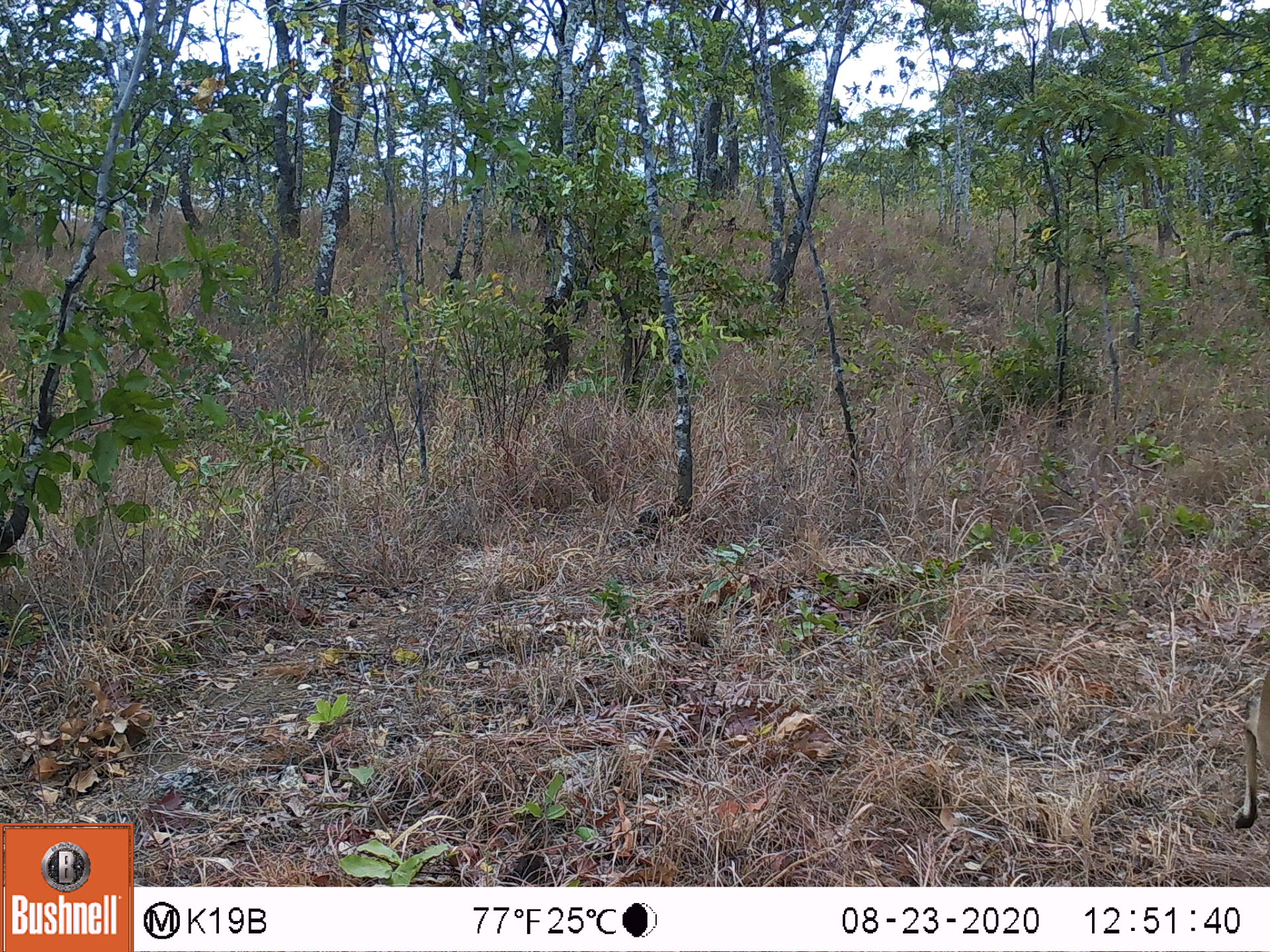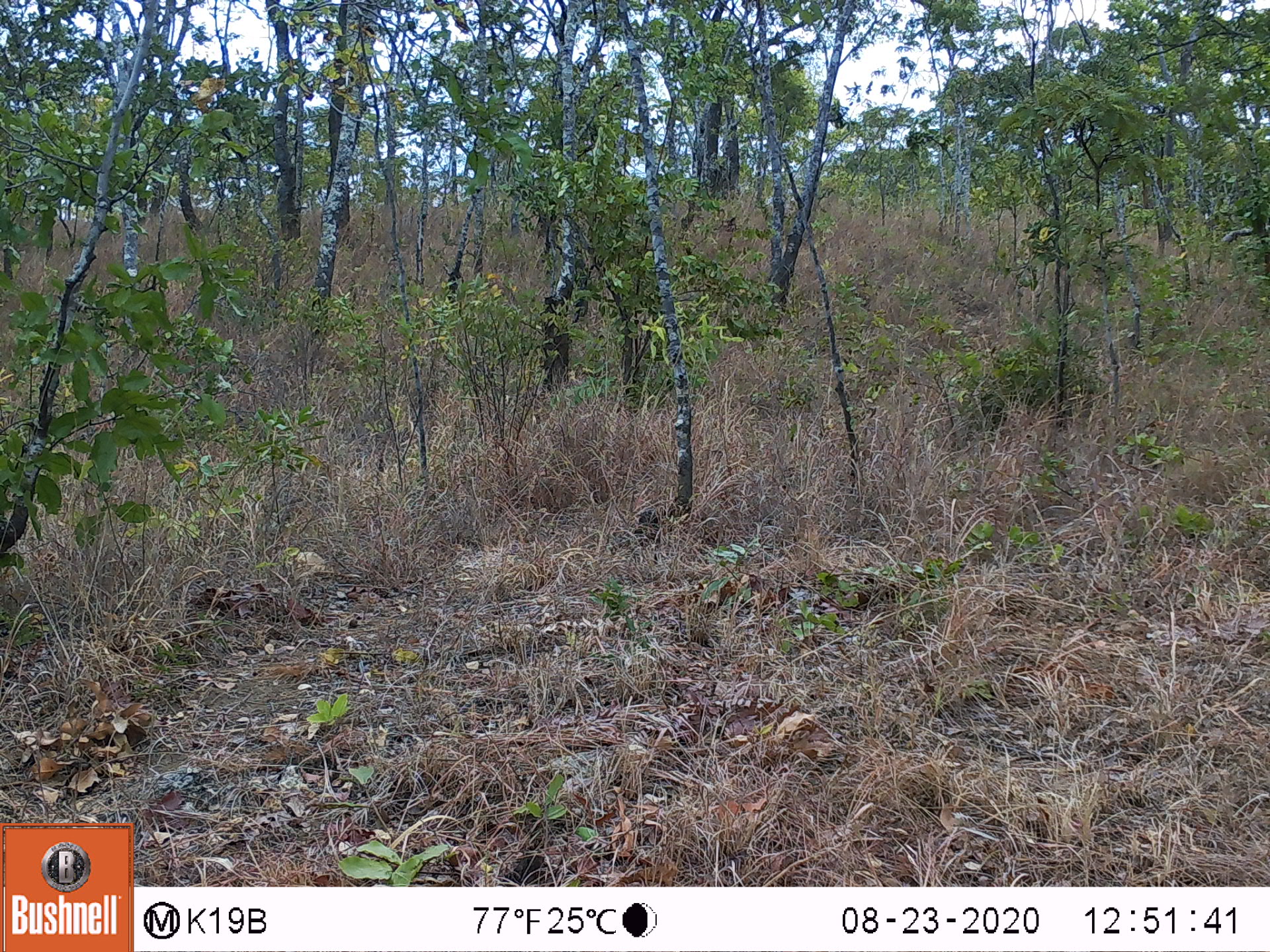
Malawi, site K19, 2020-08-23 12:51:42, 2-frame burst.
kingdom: Animalia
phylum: Chordata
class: Mammalia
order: Artiodactyla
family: Bovidae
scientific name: Antilopinae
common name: small antelope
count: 1